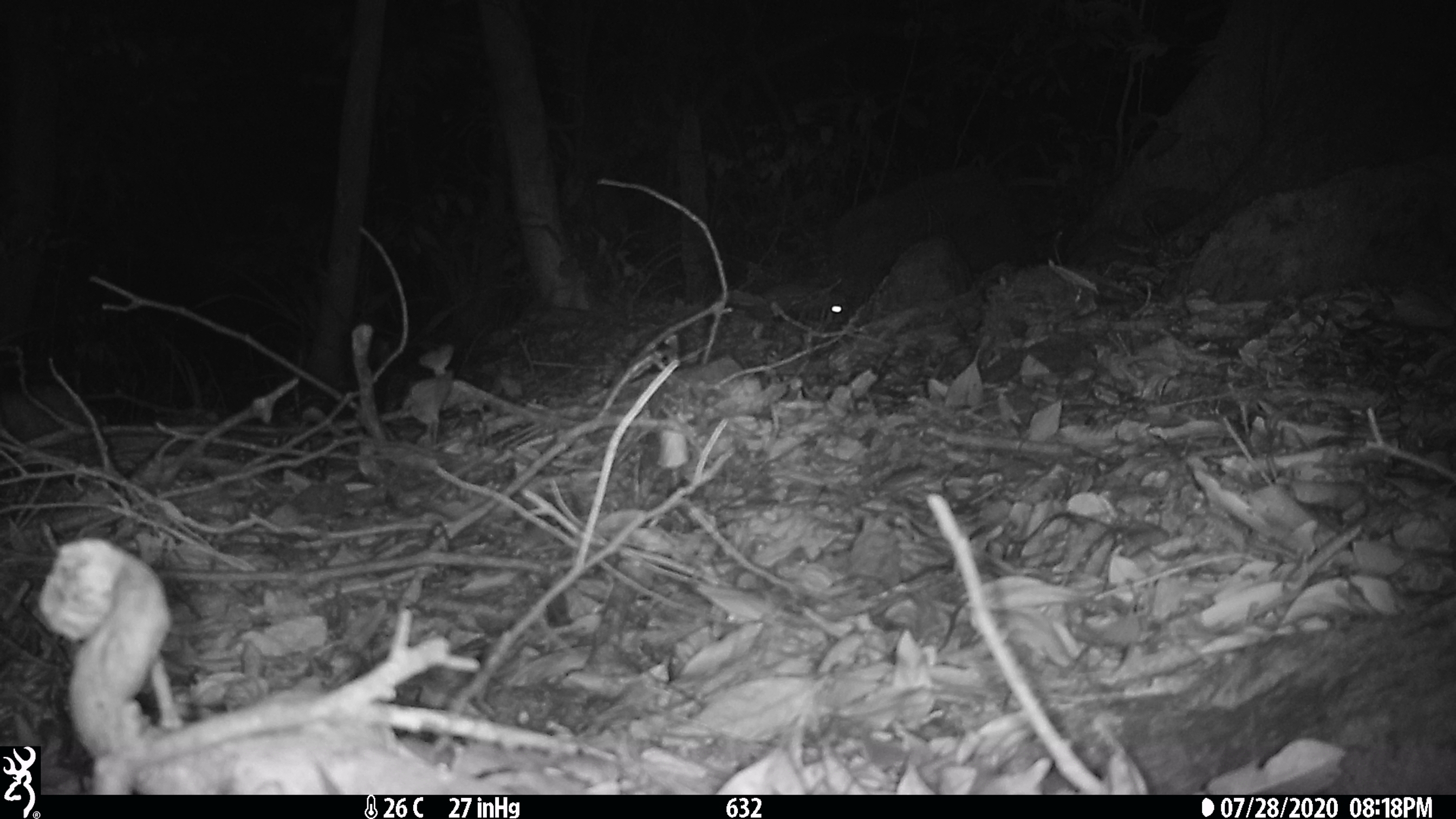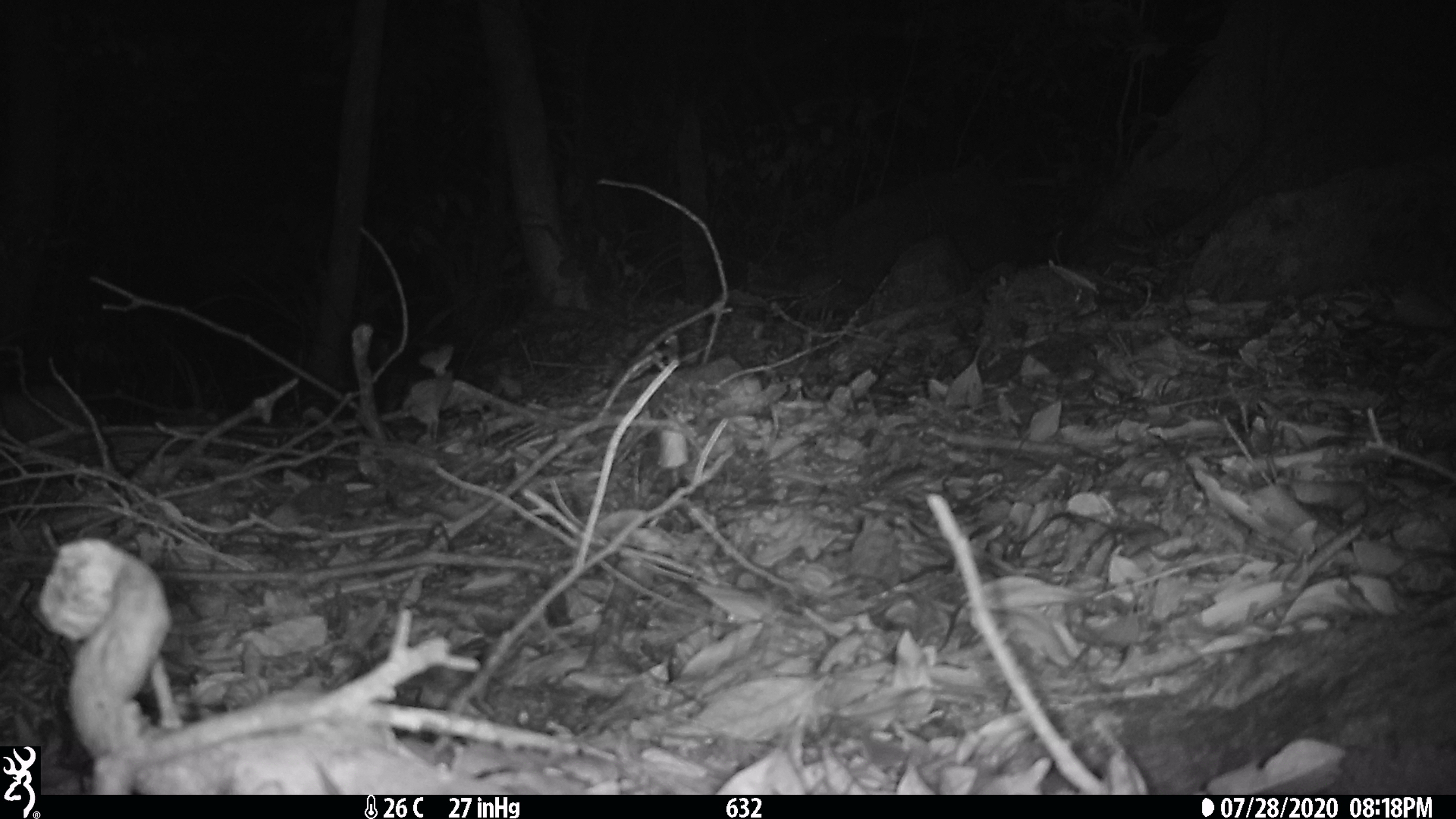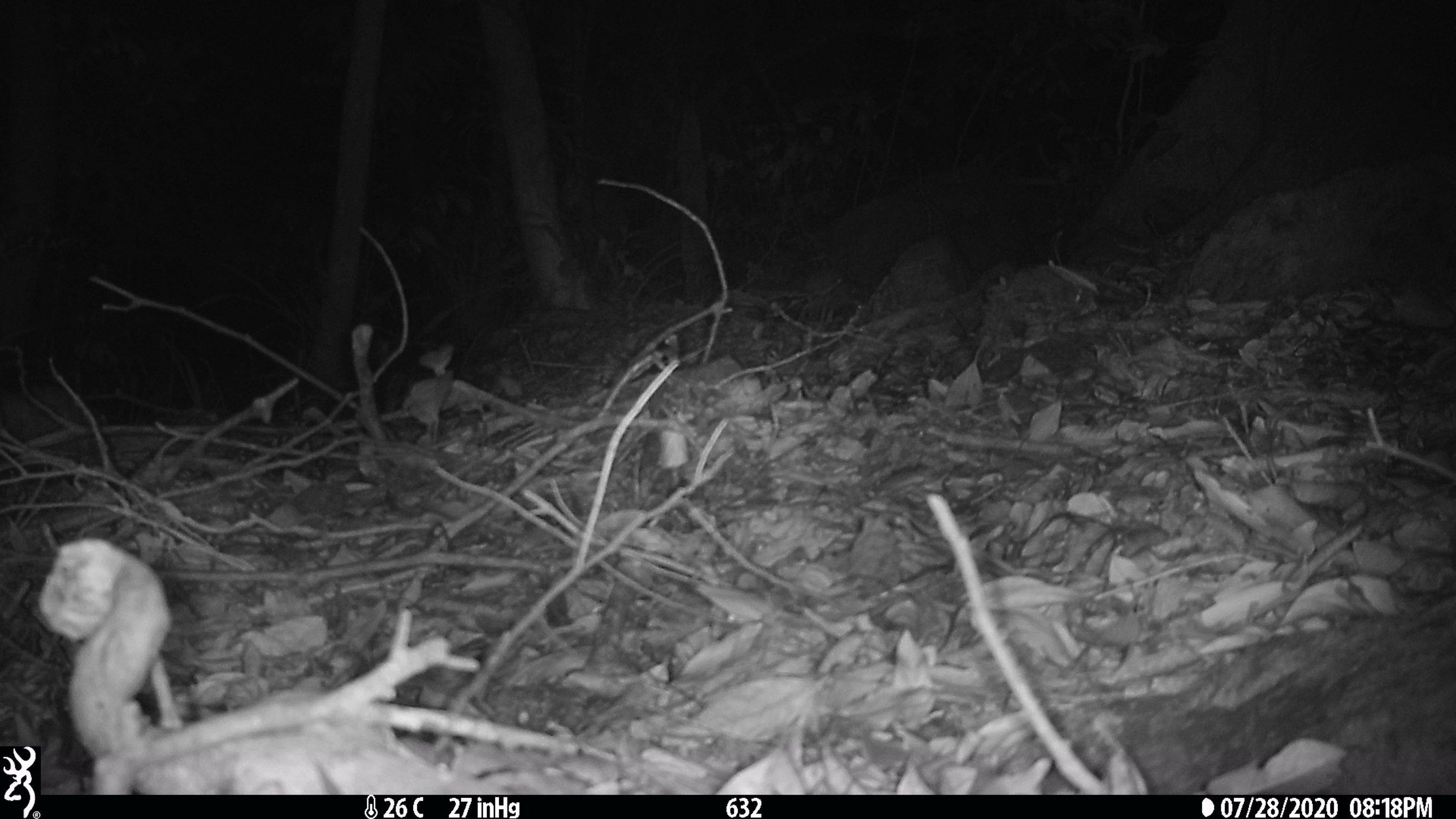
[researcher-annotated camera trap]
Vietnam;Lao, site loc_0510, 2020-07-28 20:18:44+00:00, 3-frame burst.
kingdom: Animalia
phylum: Chordata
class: Mammalia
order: Carnivora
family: Mustelidae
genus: Melogale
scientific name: Melogale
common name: ferret badger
Ferret badger (Melogale). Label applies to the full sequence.